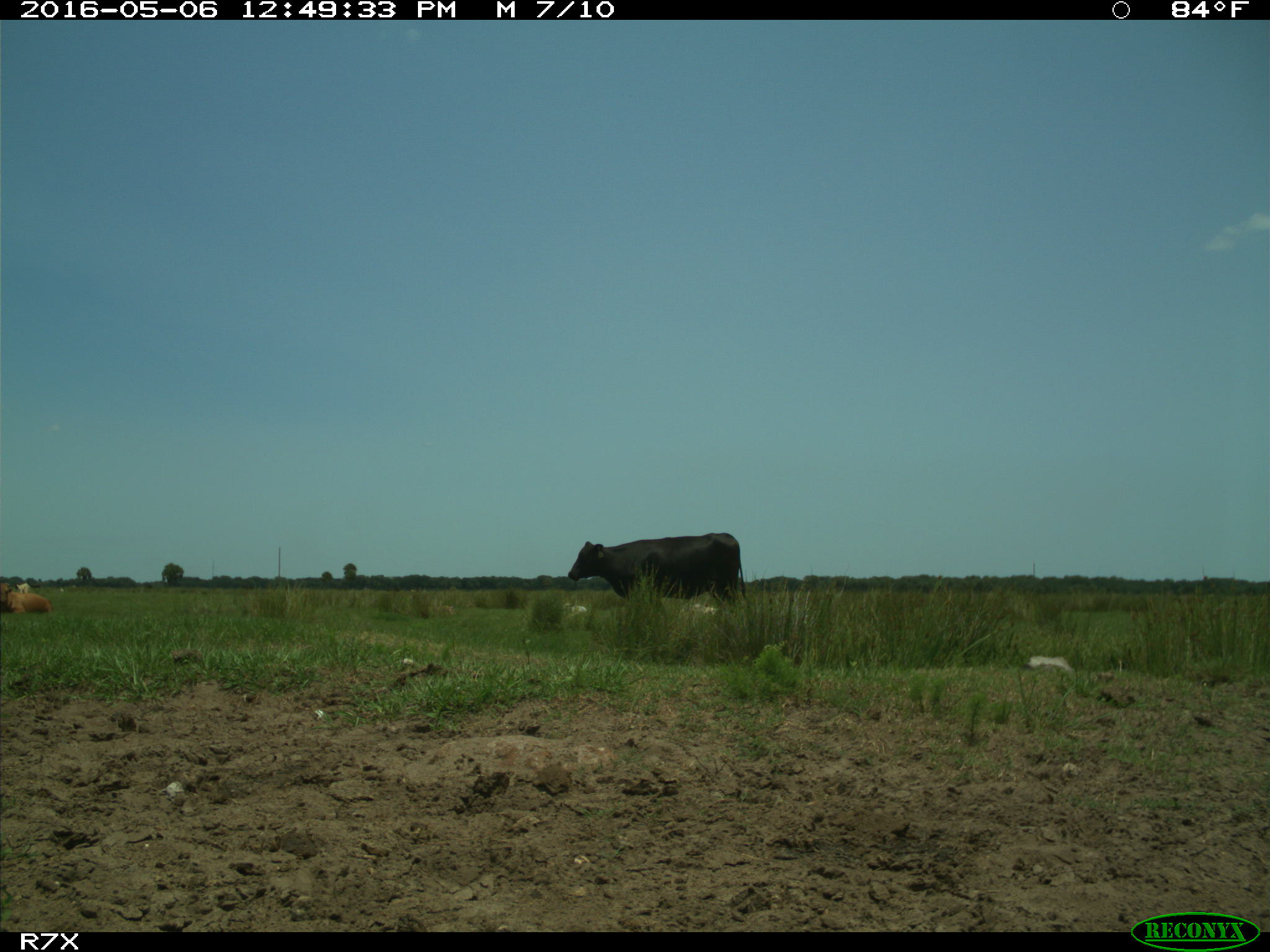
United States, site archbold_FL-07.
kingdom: Animalia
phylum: Chordata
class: Mammalia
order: Artiodactyla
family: Bovidae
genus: Bos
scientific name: Bos taurus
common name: domestic cow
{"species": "Bos taurus (domestic cow)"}